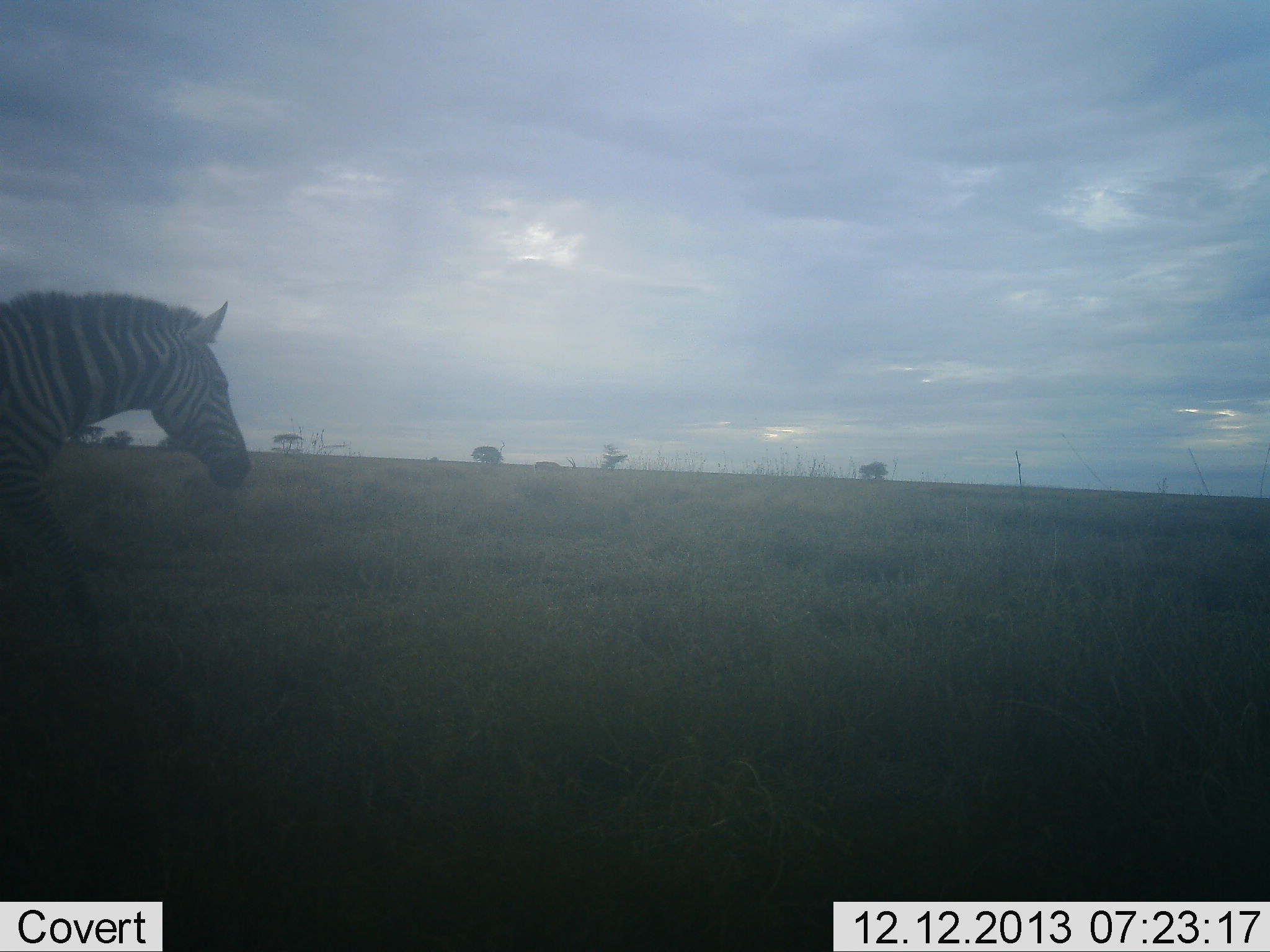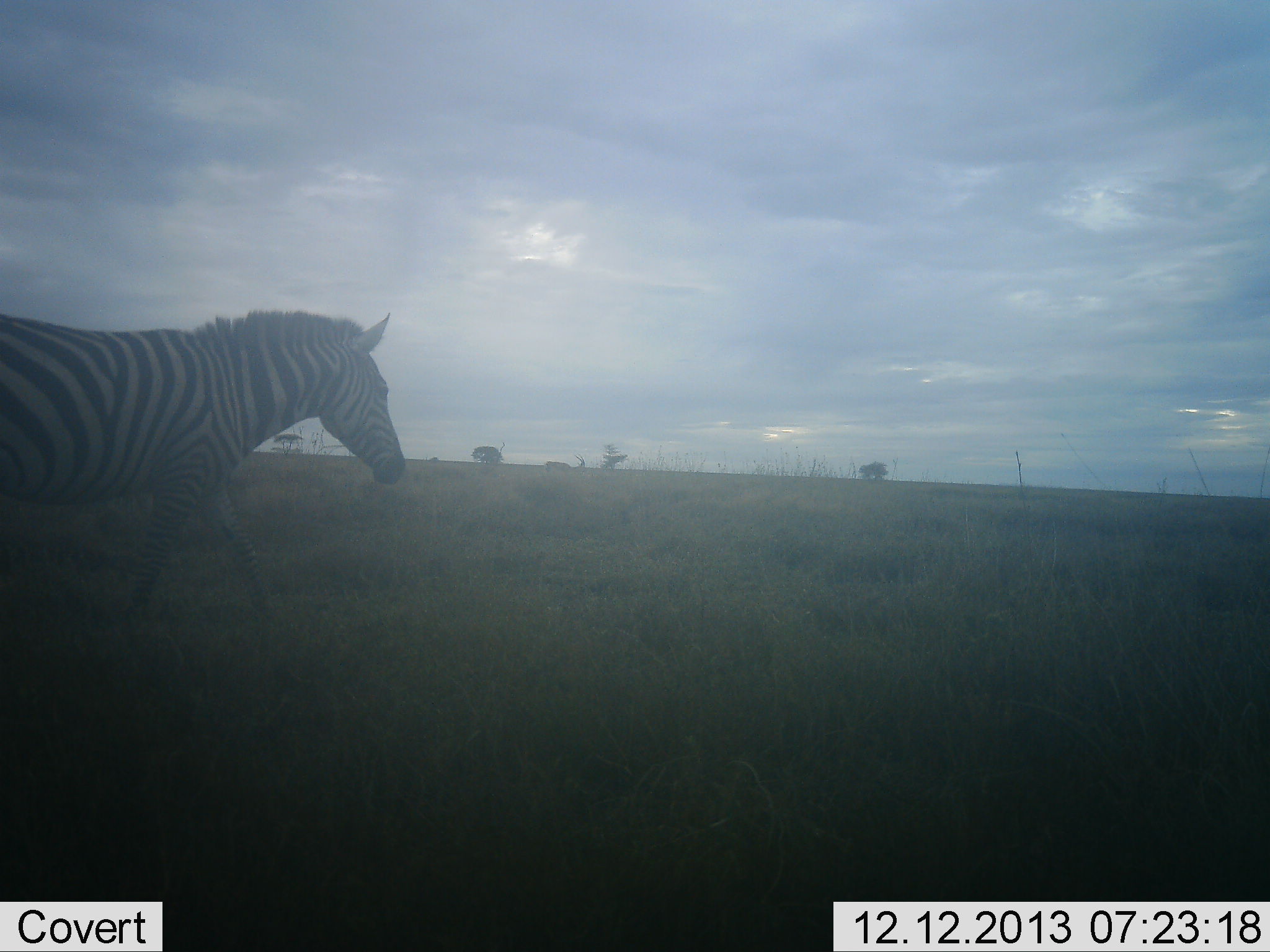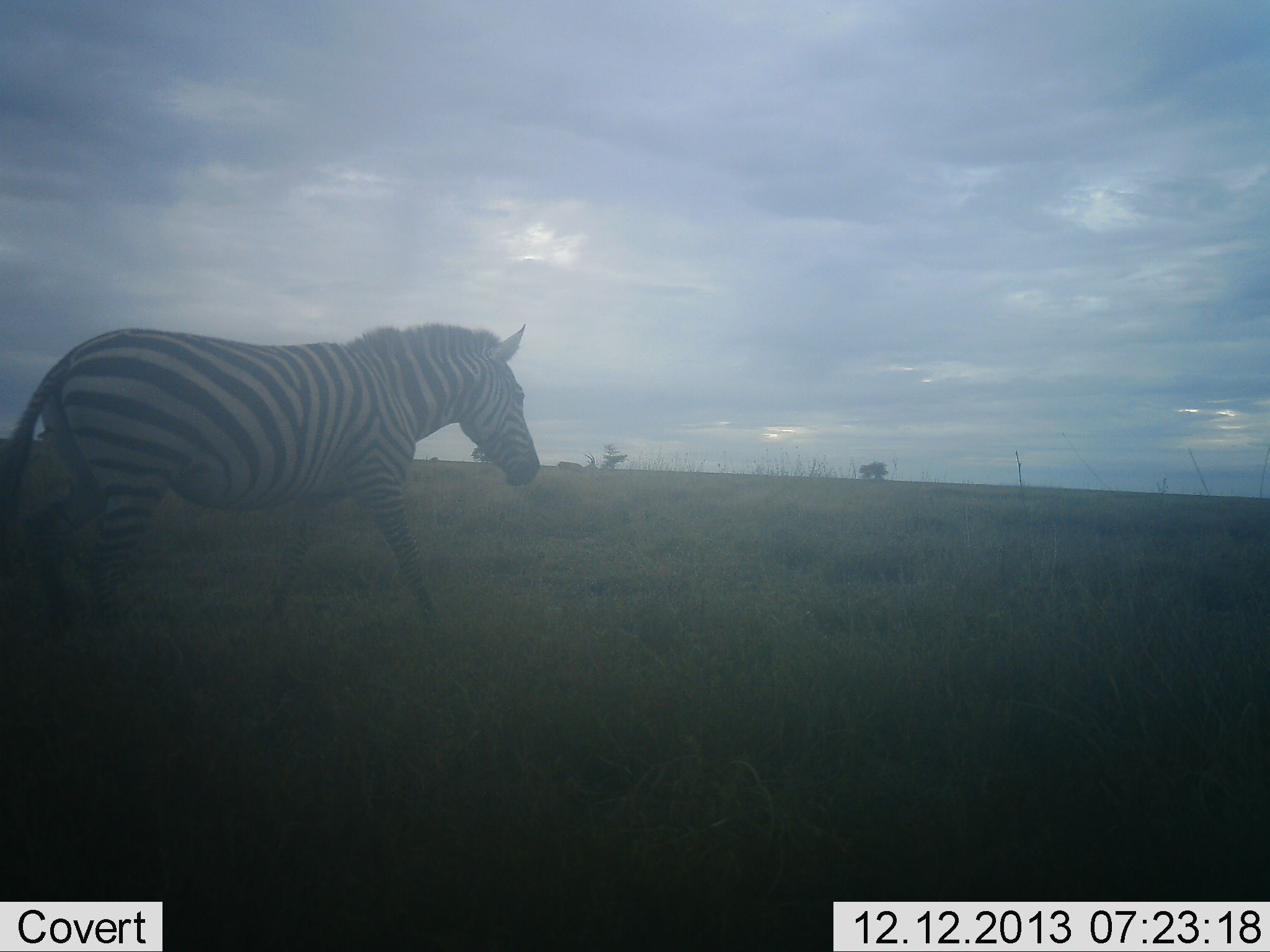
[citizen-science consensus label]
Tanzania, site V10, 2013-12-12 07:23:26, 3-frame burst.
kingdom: Animalia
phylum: Chordata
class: Mammalia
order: Perissodactyla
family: Equidae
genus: Equus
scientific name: Equus quagga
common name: plains zebra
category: zebra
Zebra (plains zebra) (Equus quagga), count 1. Behavior (volunteer vote fractions): standing 17%, resting 0%, moving 92%, interacting 0%. Young present (vote fraction): 0%. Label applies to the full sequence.